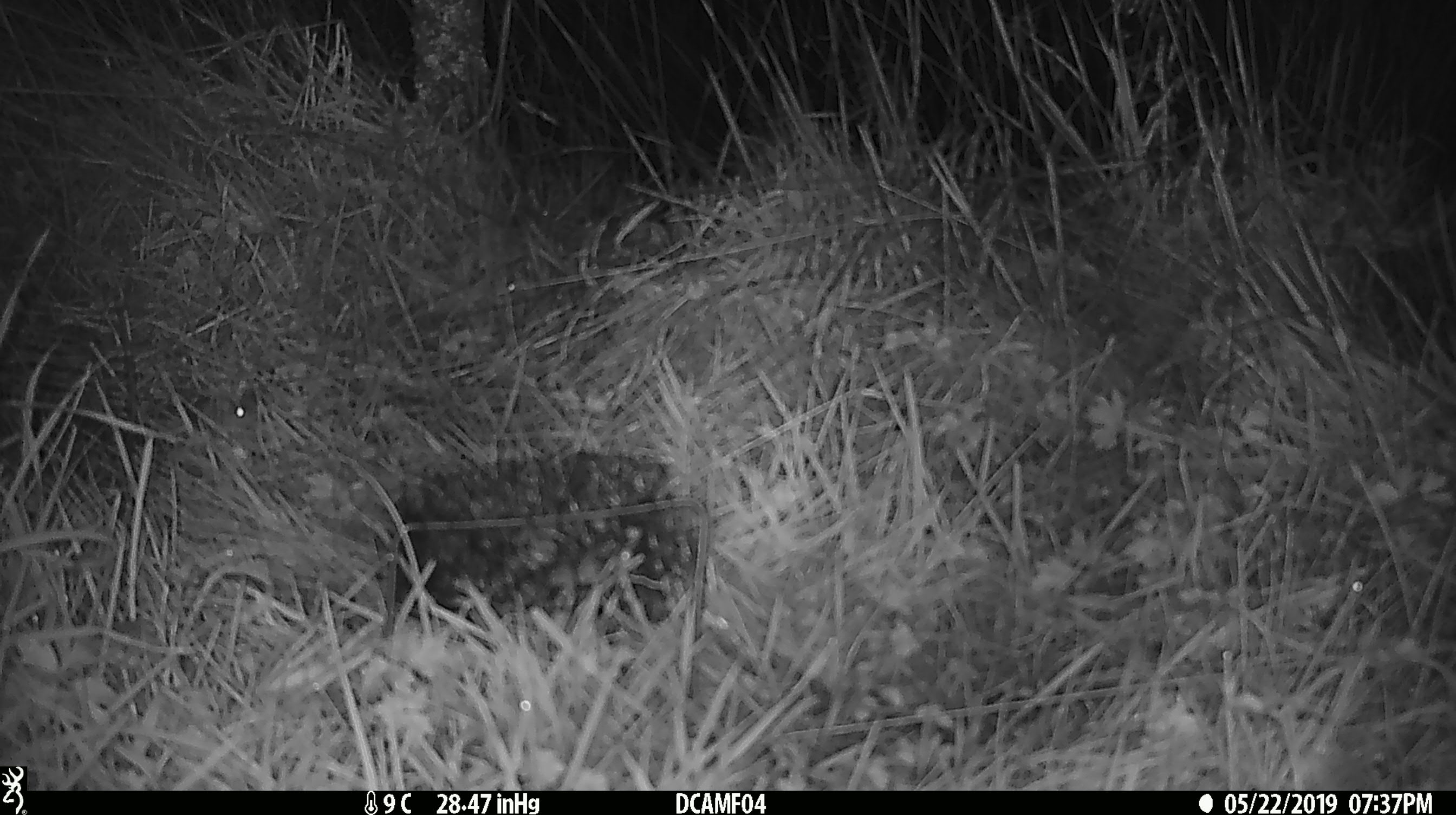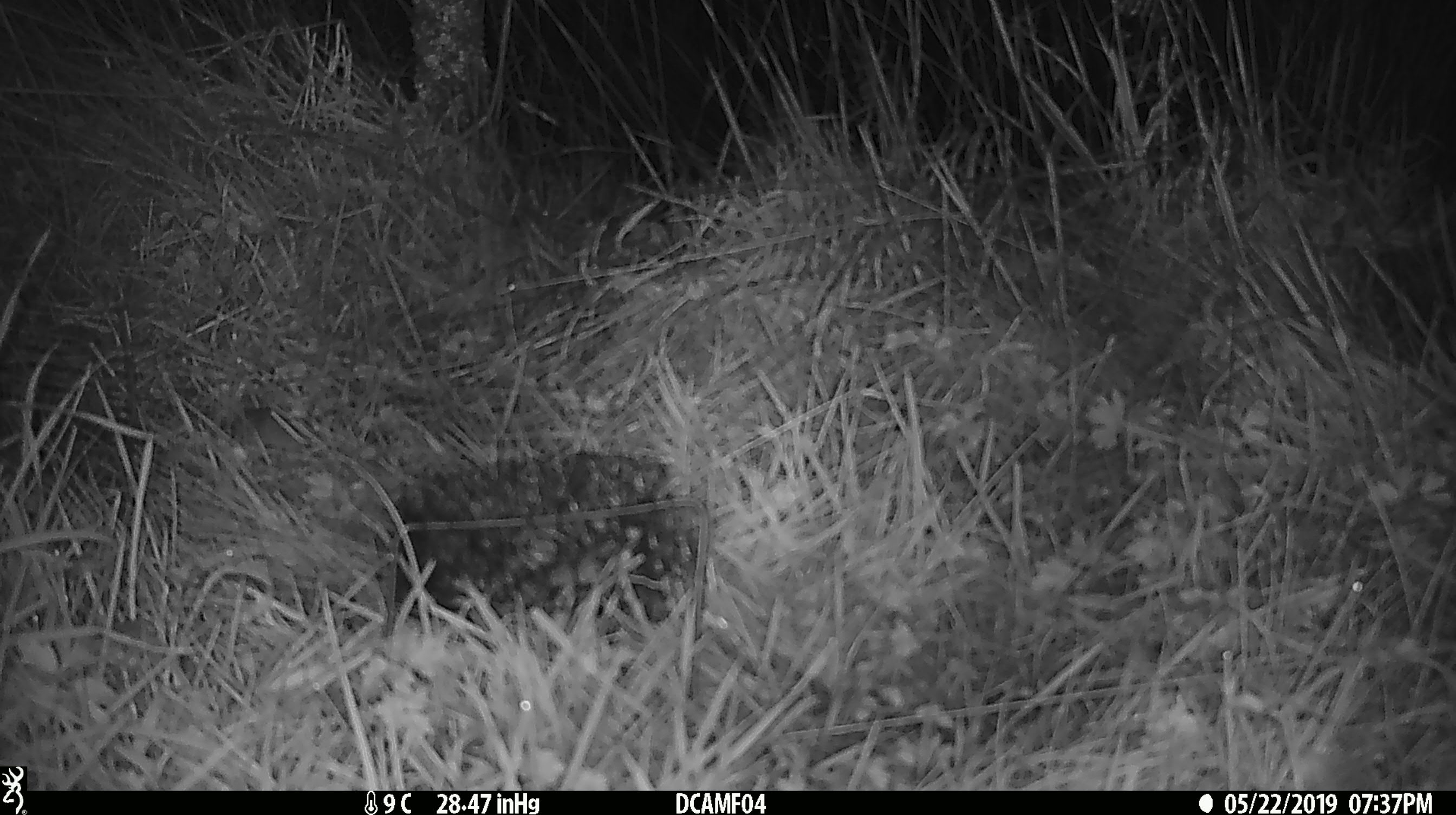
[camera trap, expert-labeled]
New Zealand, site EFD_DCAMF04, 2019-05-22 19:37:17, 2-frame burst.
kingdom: Animalia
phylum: Chordata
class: Mammalia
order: Rodentia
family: Muridae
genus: Mus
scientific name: Mus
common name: mouse